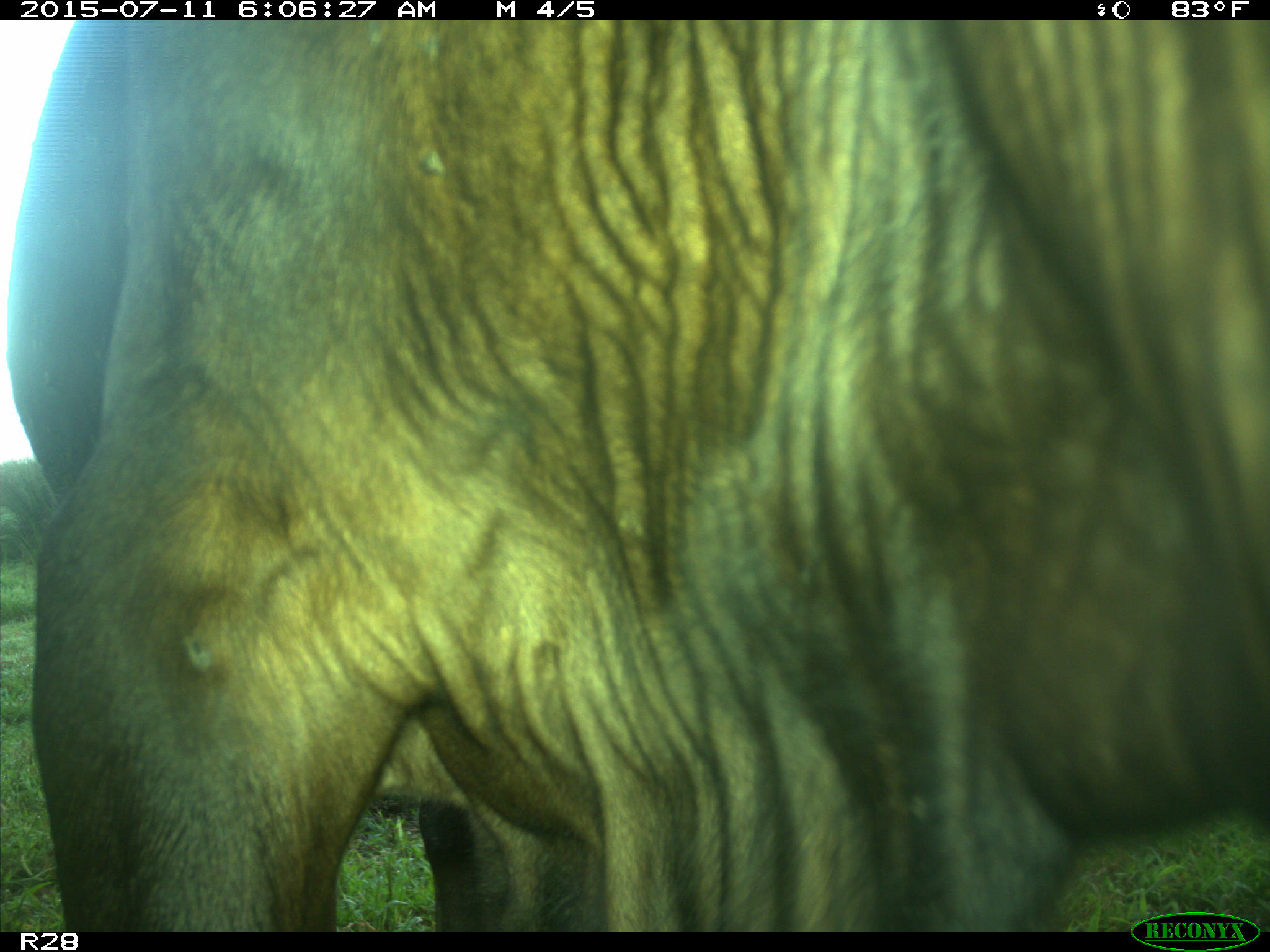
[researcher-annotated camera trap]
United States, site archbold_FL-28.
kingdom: Animalia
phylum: Chordata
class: Mammalia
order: Artiodactyla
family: Bovidae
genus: Bos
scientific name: Bos taurus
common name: domestic cow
Bos taurus (domestic cow).